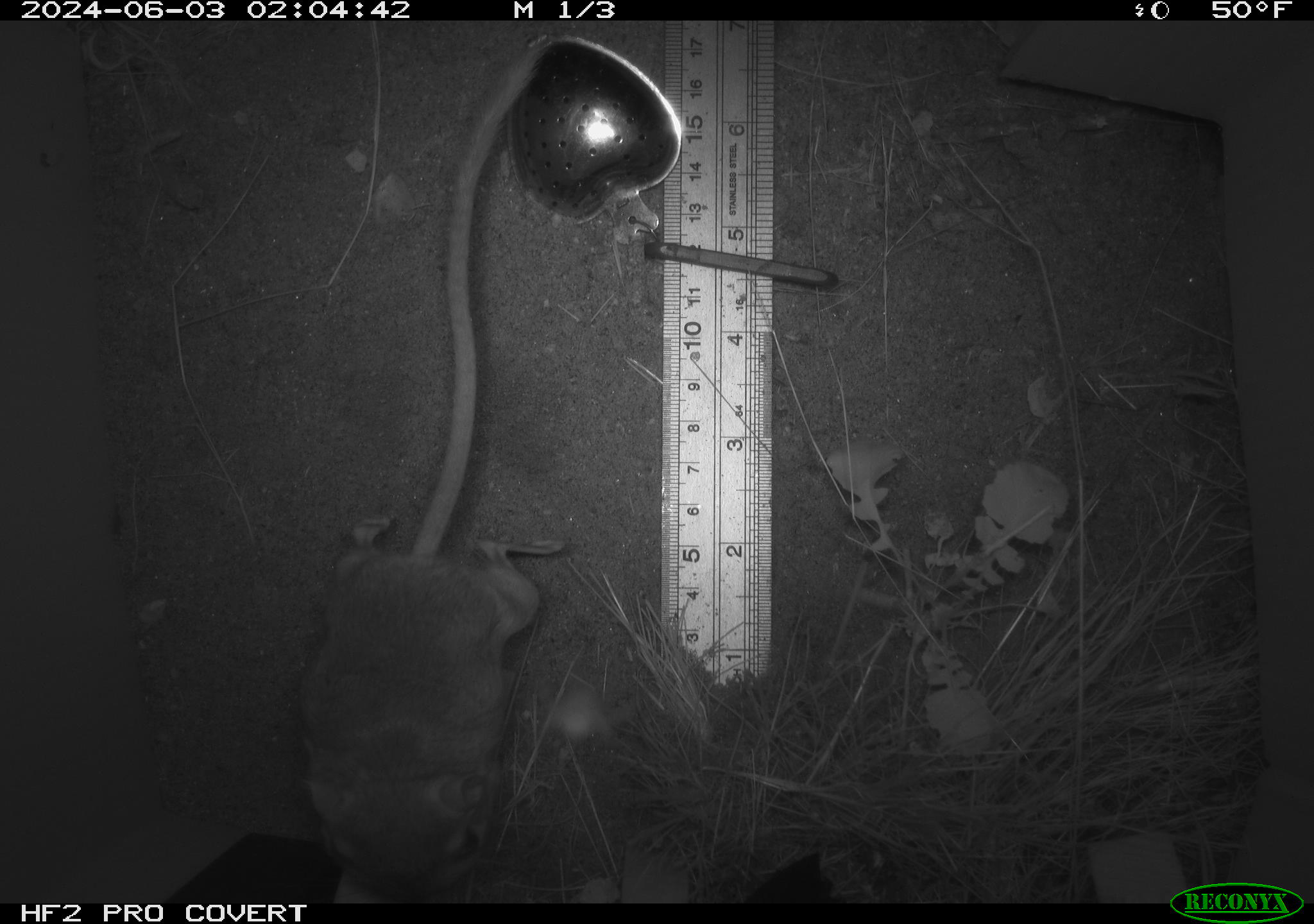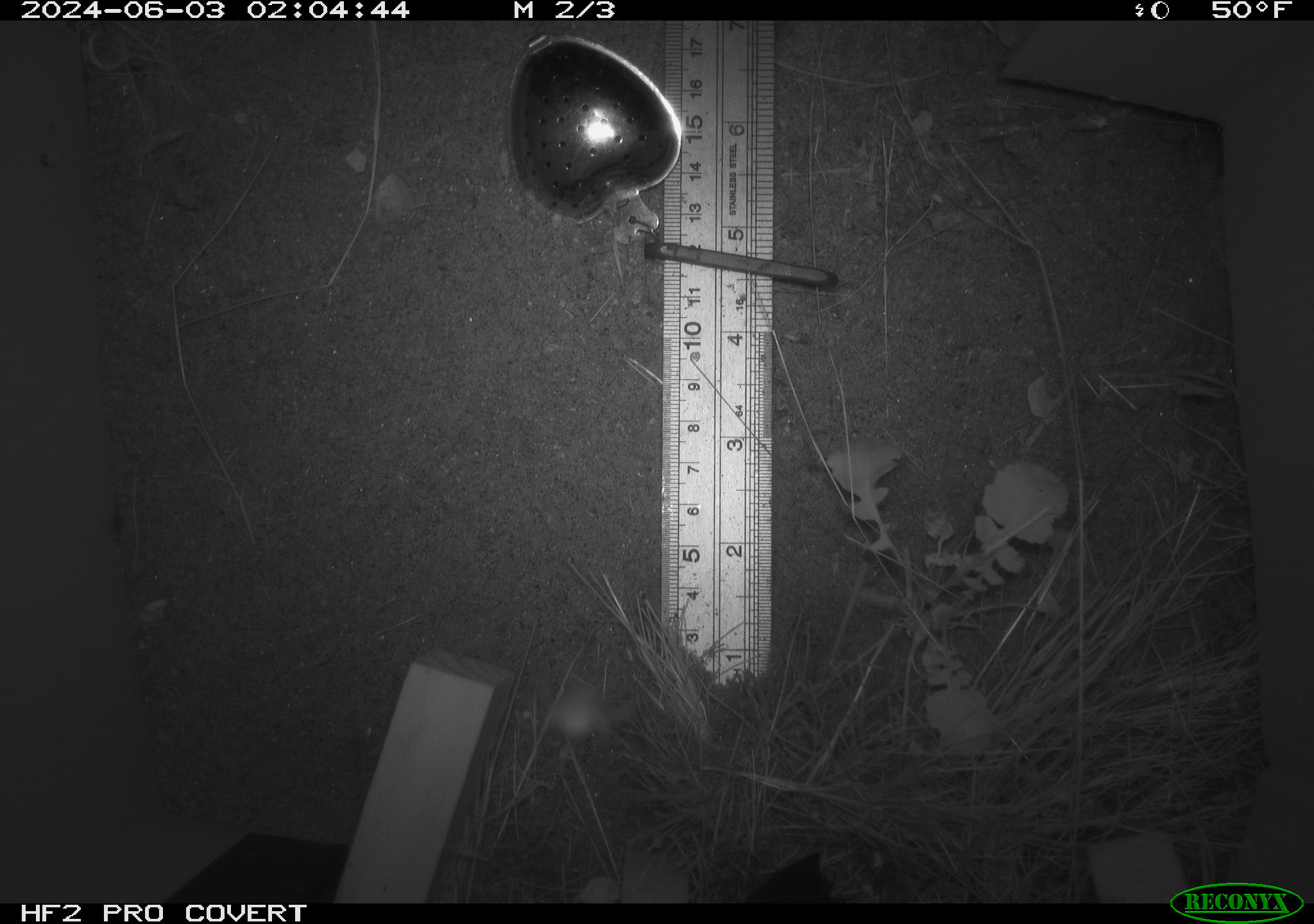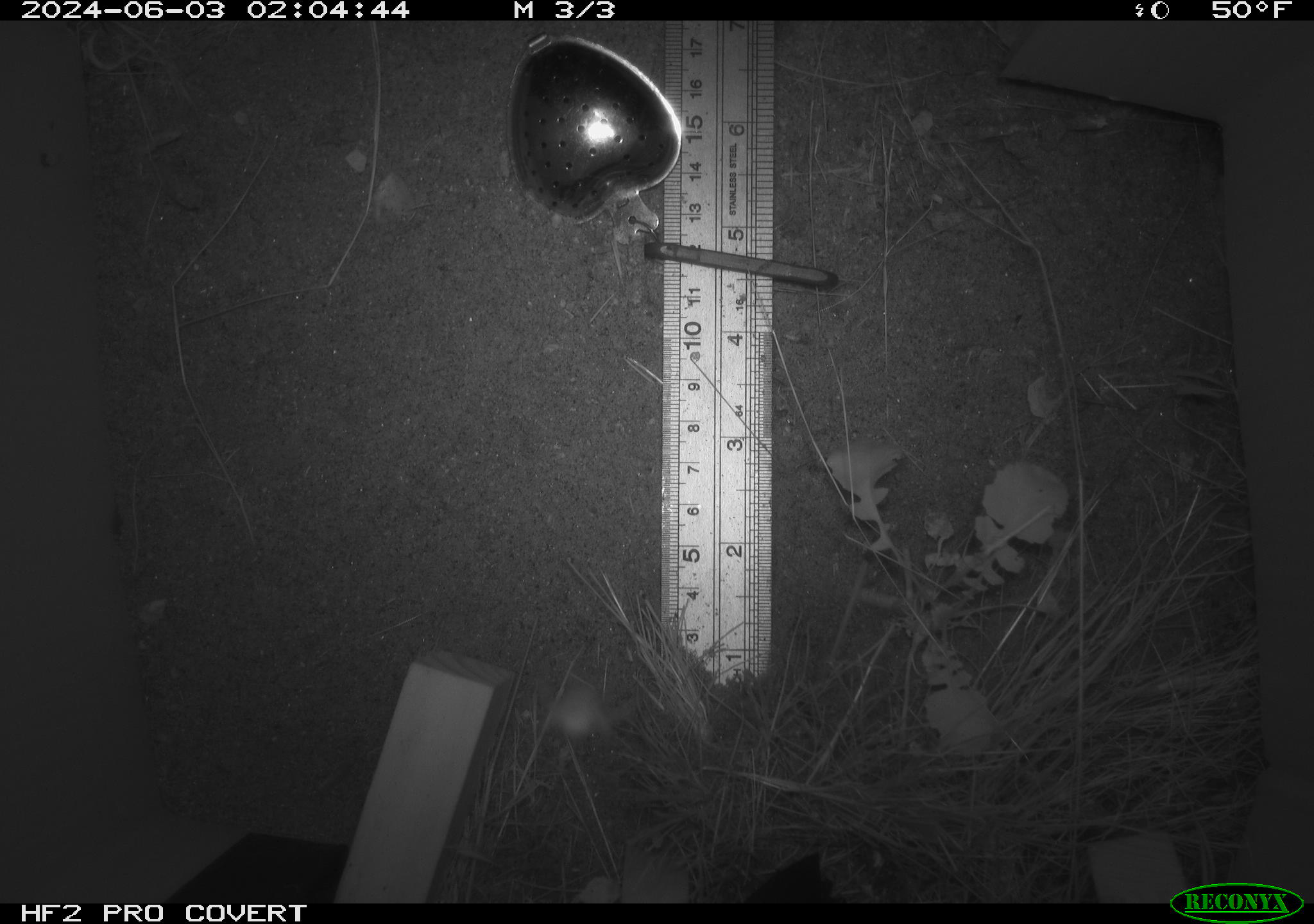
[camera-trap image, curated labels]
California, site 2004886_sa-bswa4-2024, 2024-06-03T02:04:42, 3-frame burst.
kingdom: Animalia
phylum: Chordata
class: Mammalia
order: Rodentia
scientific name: Rodentia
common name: rodent